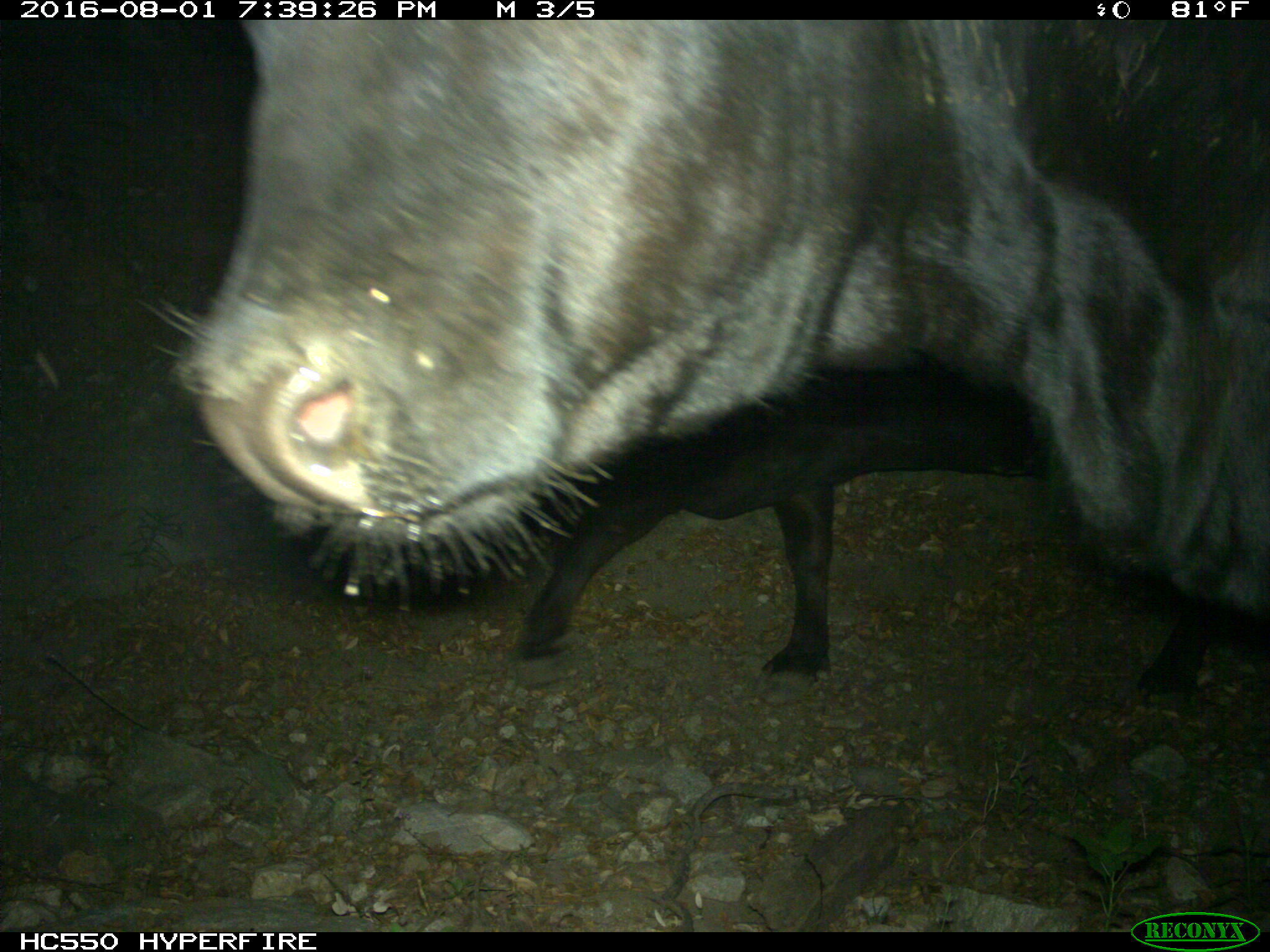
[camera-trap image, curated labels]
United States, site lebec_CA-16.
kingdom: Animalia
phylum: Chordata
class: Mammalia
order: Artiodactyla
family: Bovidae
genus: Bos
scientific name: Bos taurus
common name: domestic cow